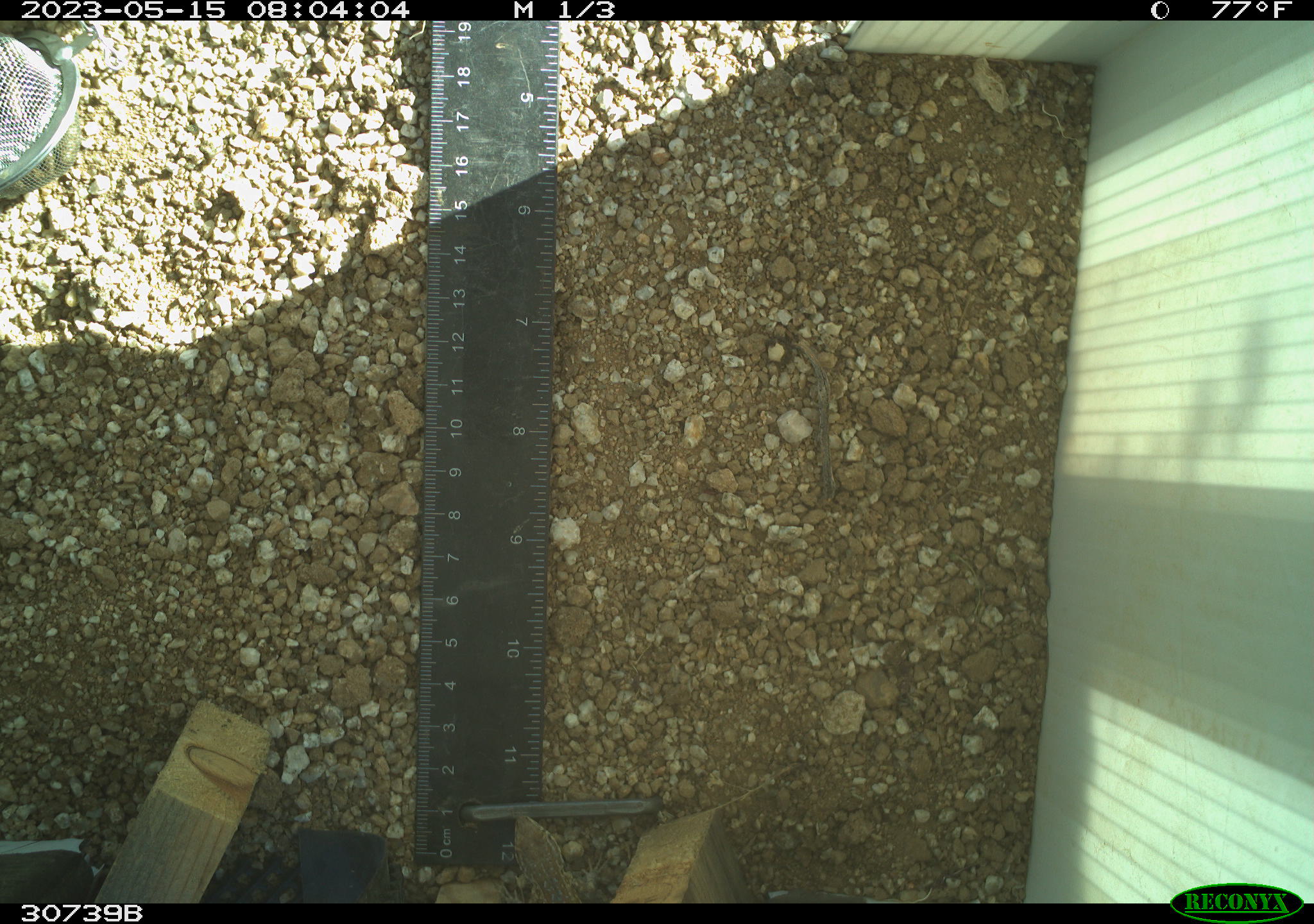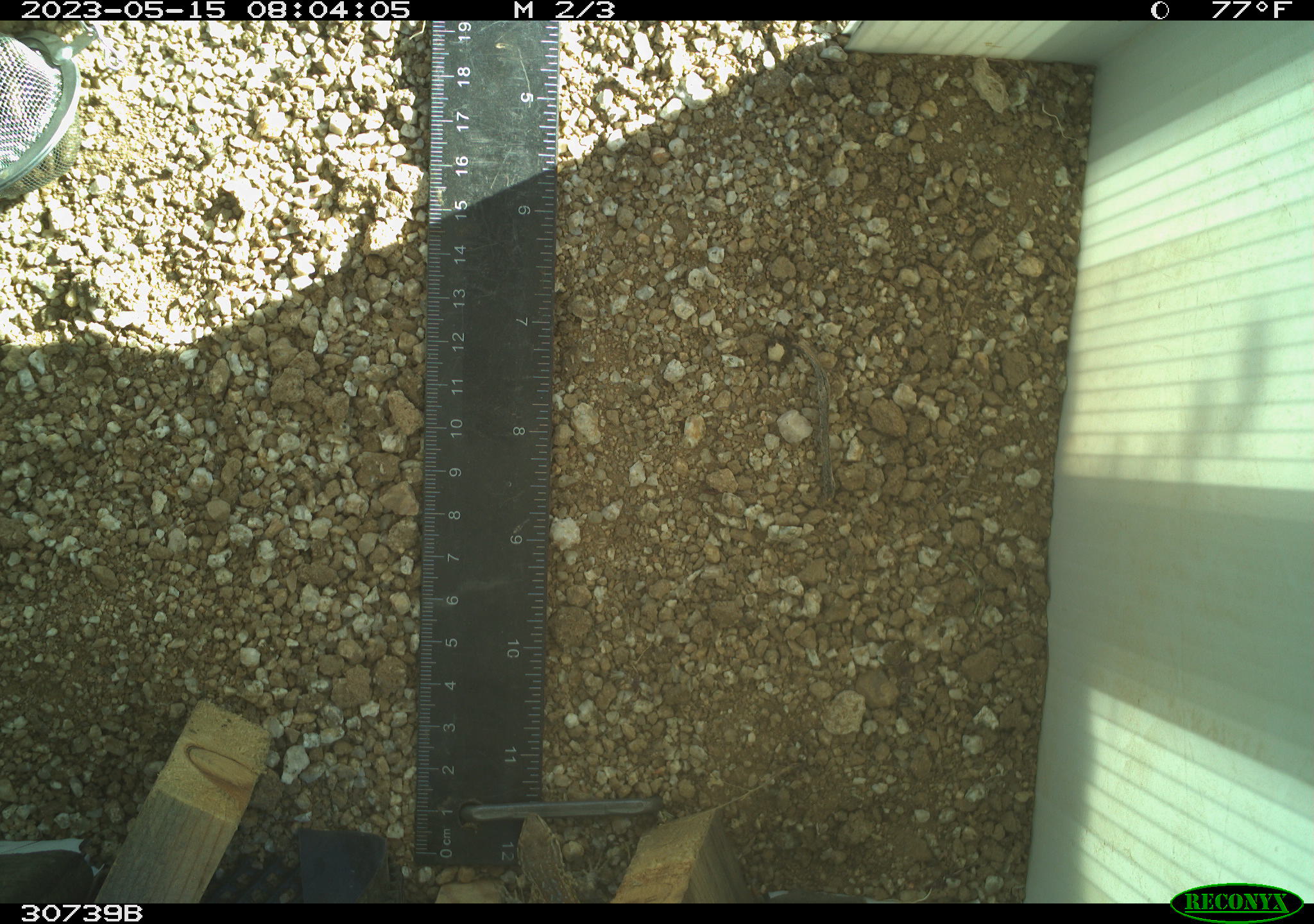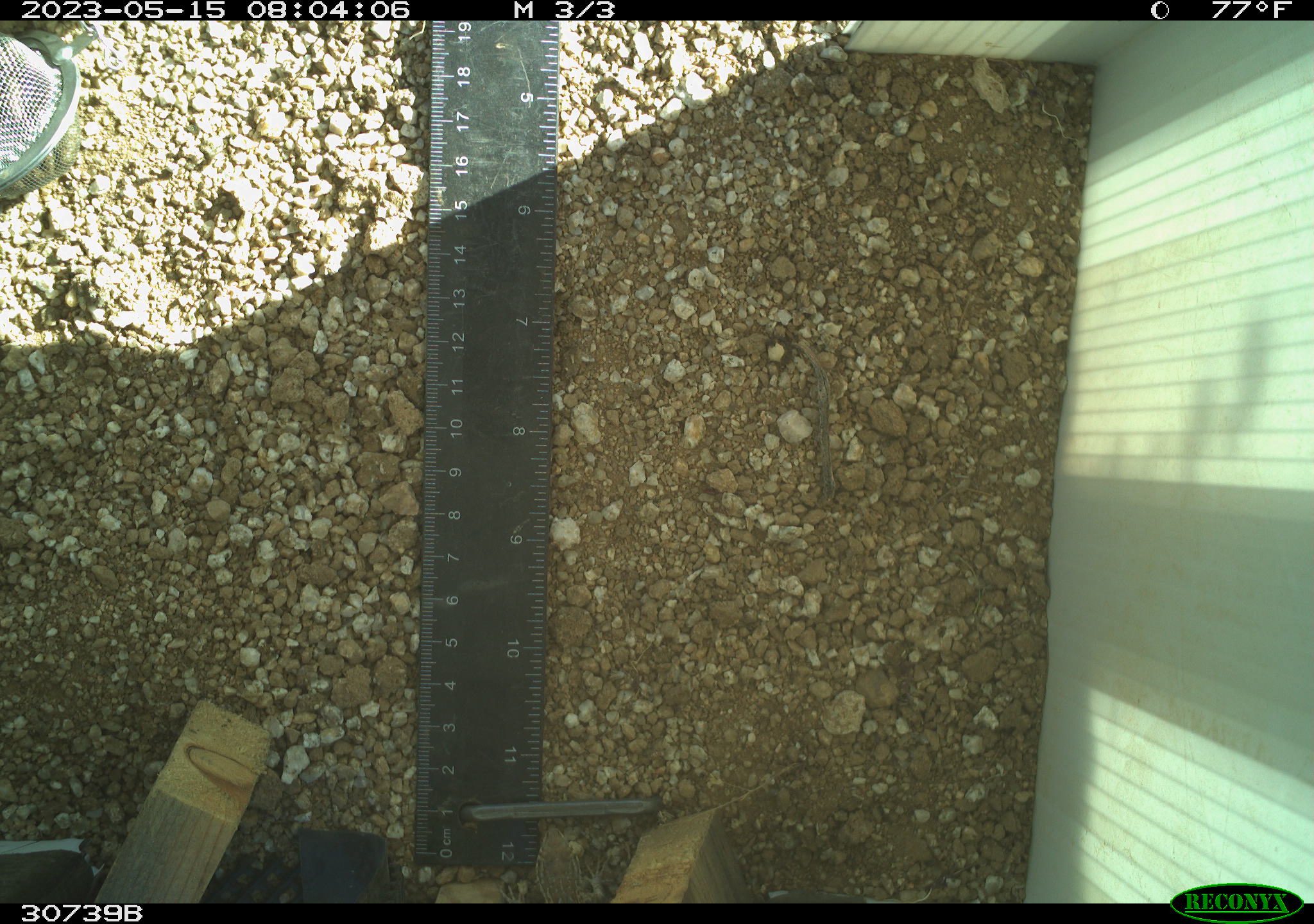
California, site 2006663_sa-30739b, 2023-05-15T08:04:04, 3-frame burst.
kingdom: Animalia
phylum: Chordata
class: Reptilia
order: Squamata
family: Phrynosomatidae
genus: Uta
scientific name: Uta stansburiana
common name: common side-blotched lizard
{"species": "common side-blotched lizard (Uta stansburiana)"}